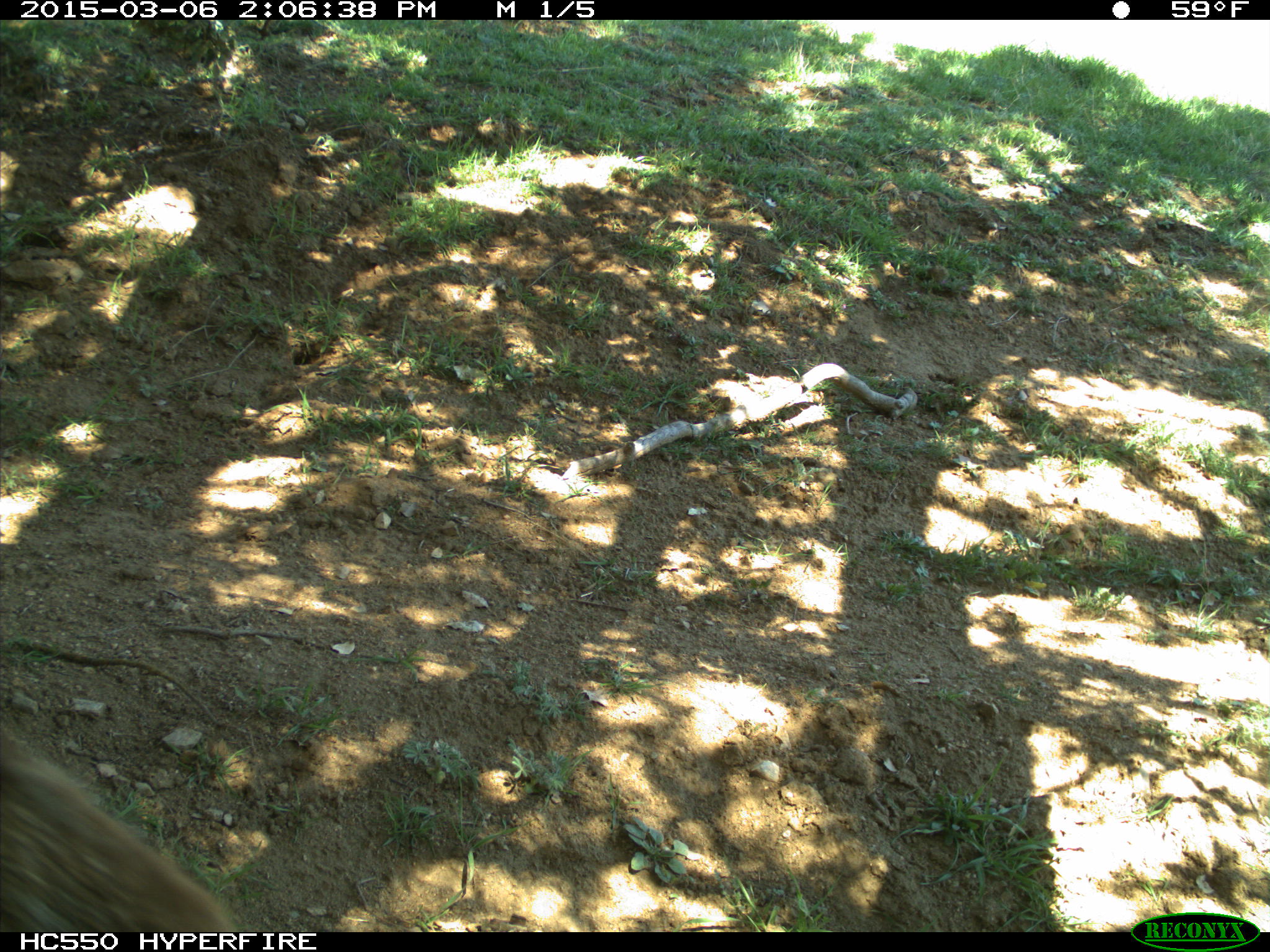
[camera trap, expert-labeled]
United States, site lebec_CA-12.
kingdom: Animalia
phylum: Chordata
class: Mammalia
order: Carnivora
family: Canidae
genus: Canis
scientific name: Canis latrans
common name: coyote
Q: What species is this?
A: Canis latrans (coyote).